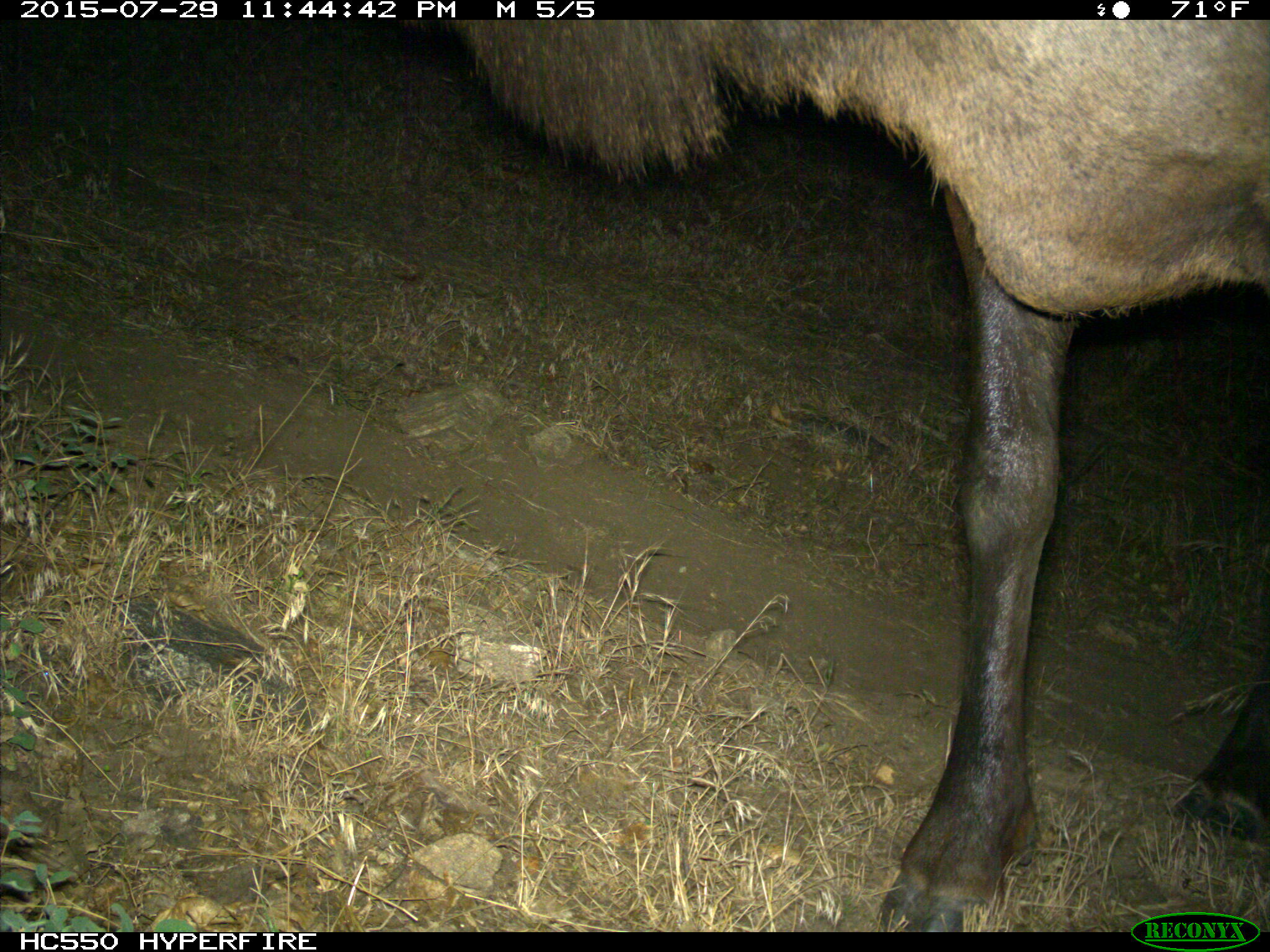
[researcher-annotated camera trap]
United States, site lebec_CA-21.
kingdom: Animalia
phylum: Chordata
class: Mammalia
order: Artiodactyla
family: Cervidae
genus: Cervus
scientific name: Cervus canadensis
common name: elk